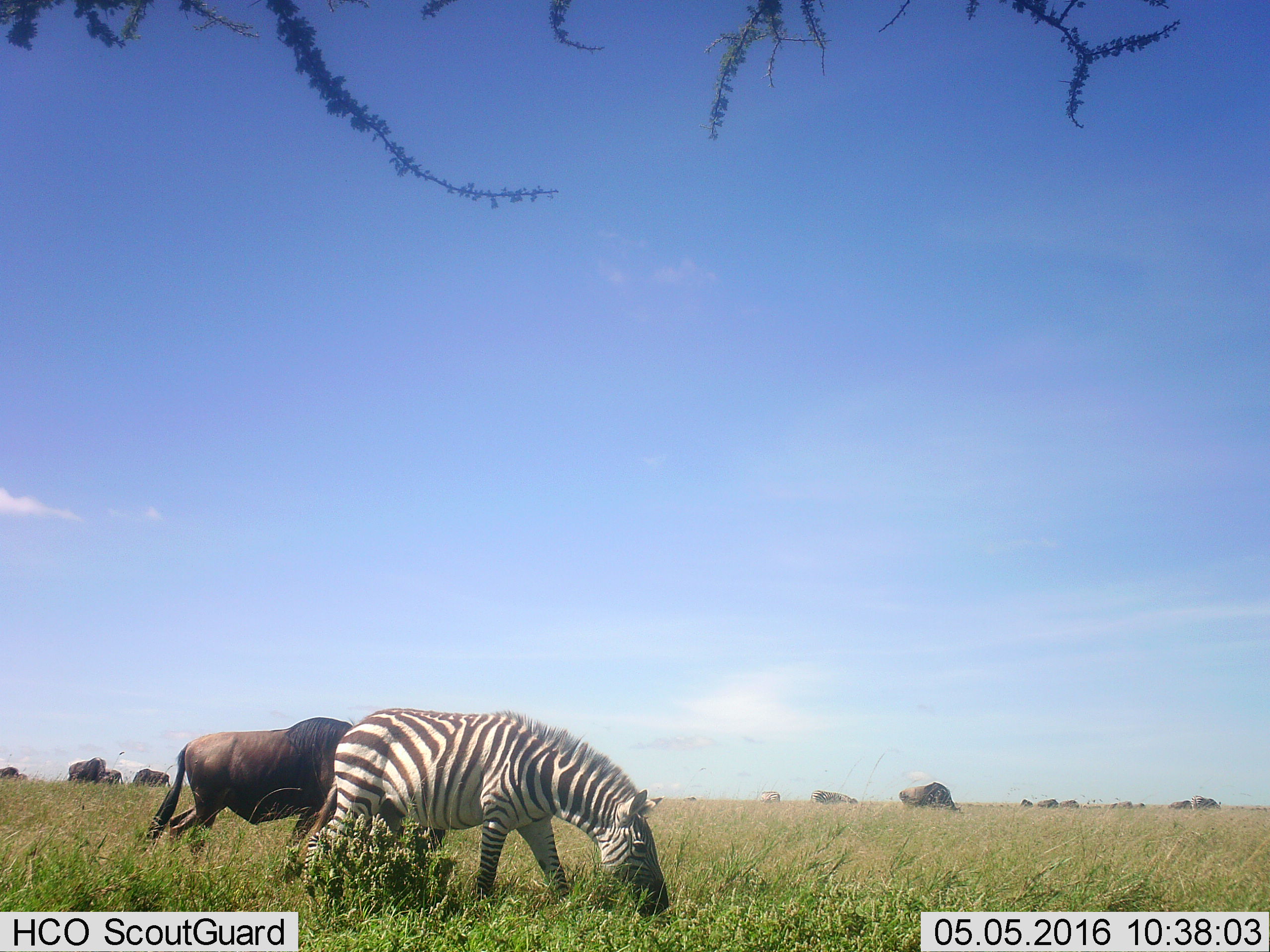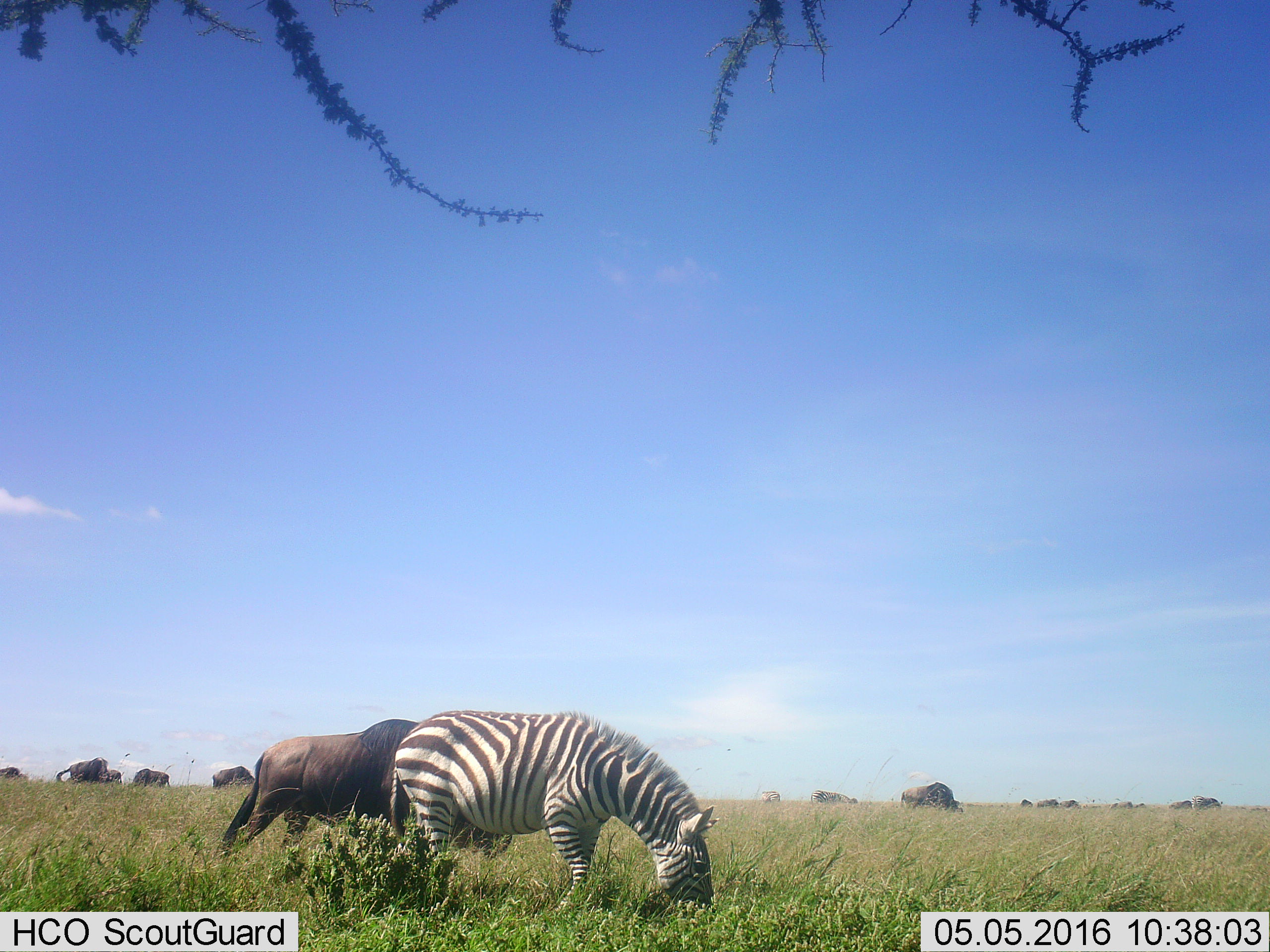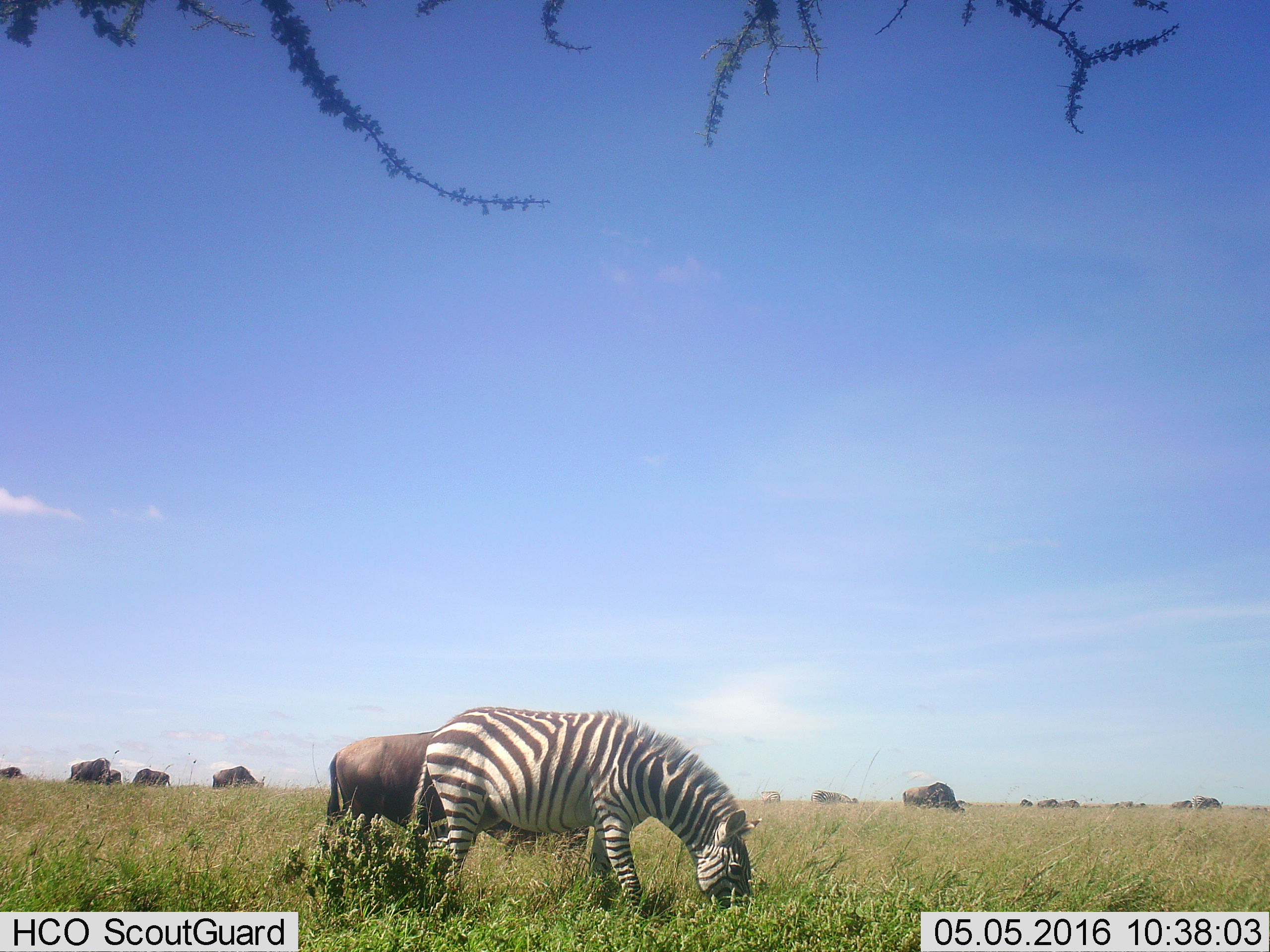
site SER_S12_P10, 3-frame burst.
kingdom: Animalia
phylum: Chordata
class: Mammalia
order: Artiodactyla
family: Bovidae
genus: Connochaetes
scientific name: Connochaetes taurinus taurinus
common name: blue wildebeest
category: wildebeestblue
Wildebeestblue (blue wildebeest) (Connochaetes taurinus taurinus), count 11-50. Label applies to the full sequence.